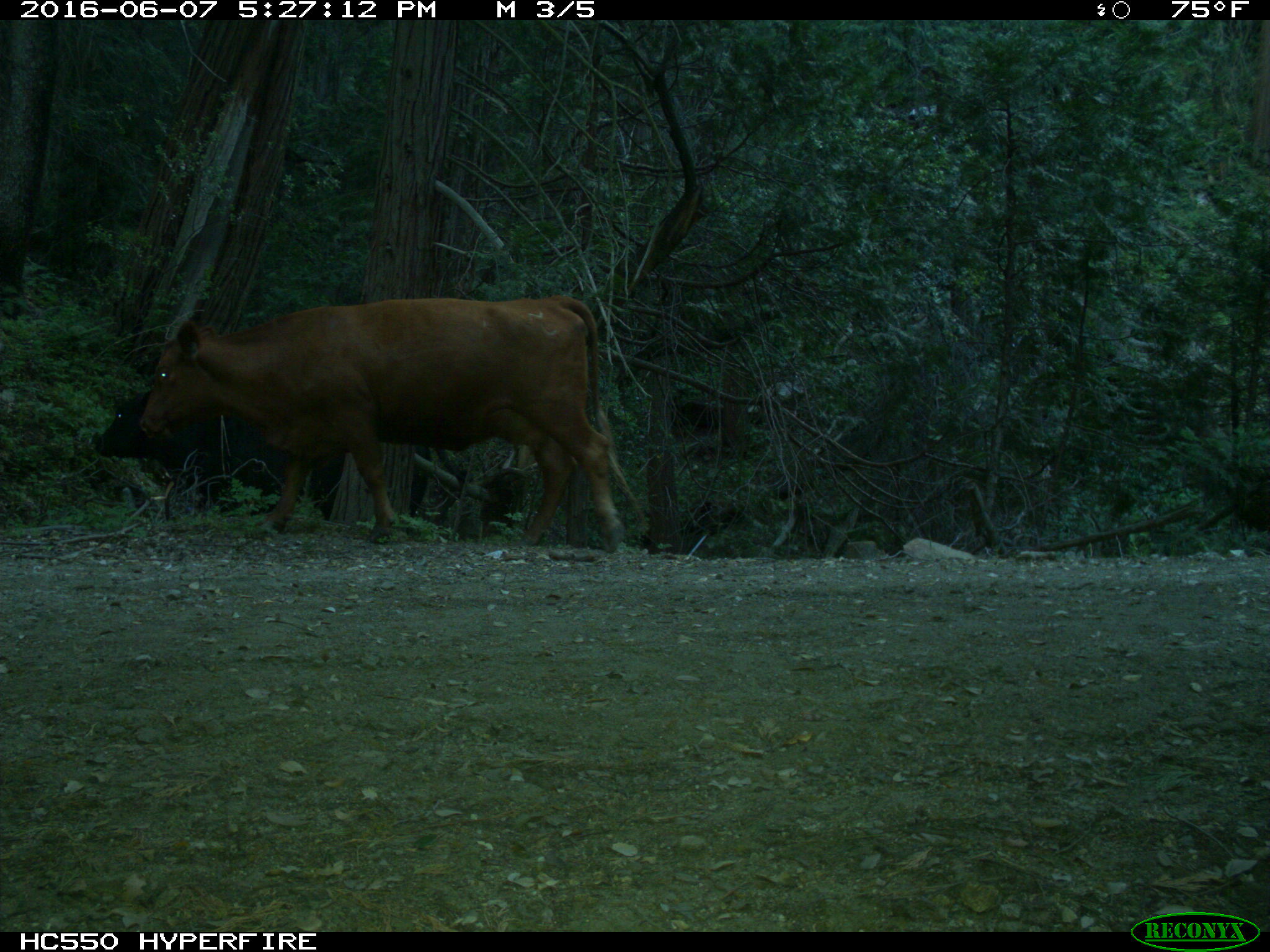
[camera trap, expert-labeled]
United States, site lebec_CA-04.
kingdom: Animalia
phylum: Chordata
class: Mammalia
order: Artiodactyla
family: Bovidae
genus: Bos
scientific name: Bos taurus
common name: domestic cow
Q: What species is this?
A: Bos taurus (domestic cow).